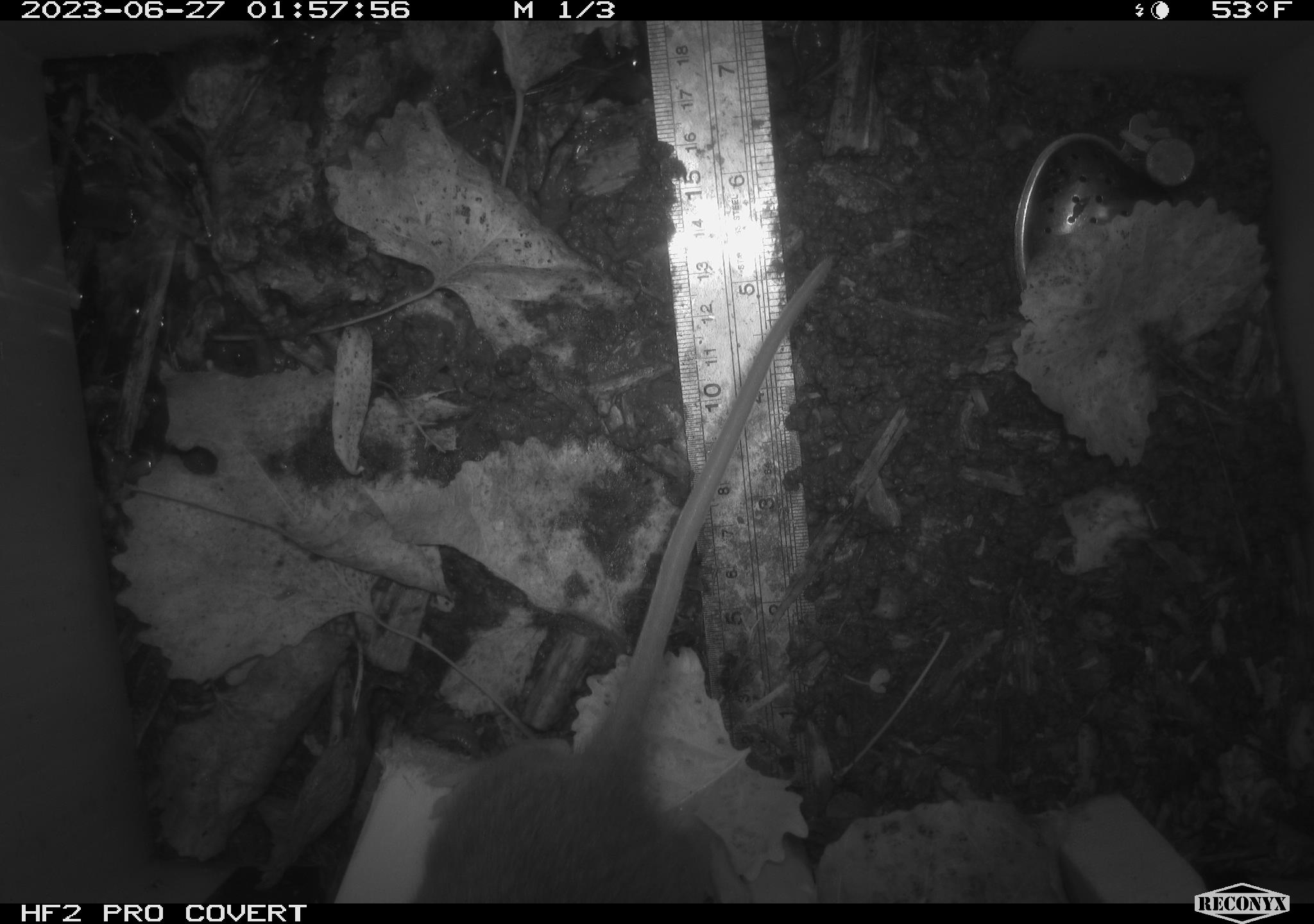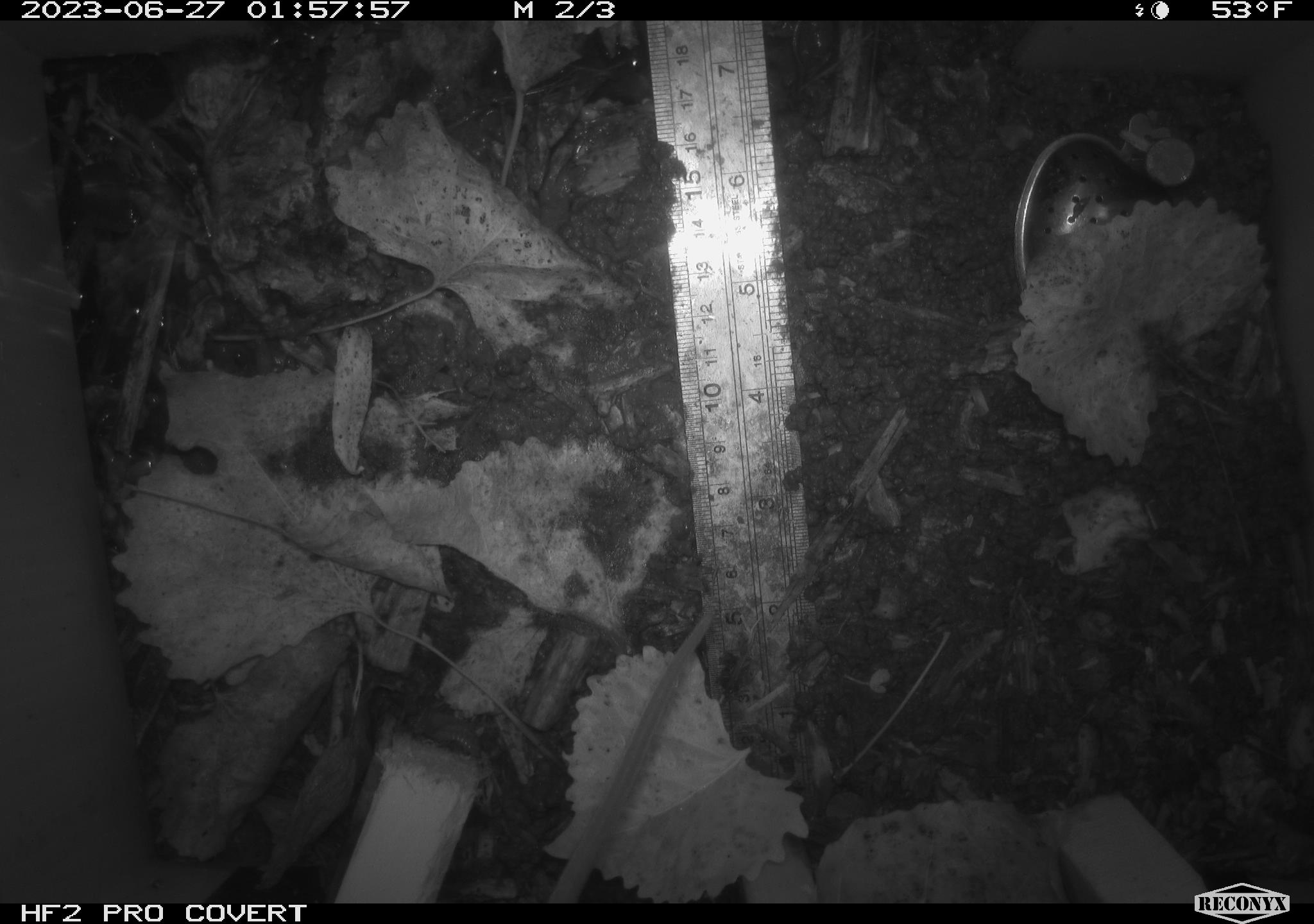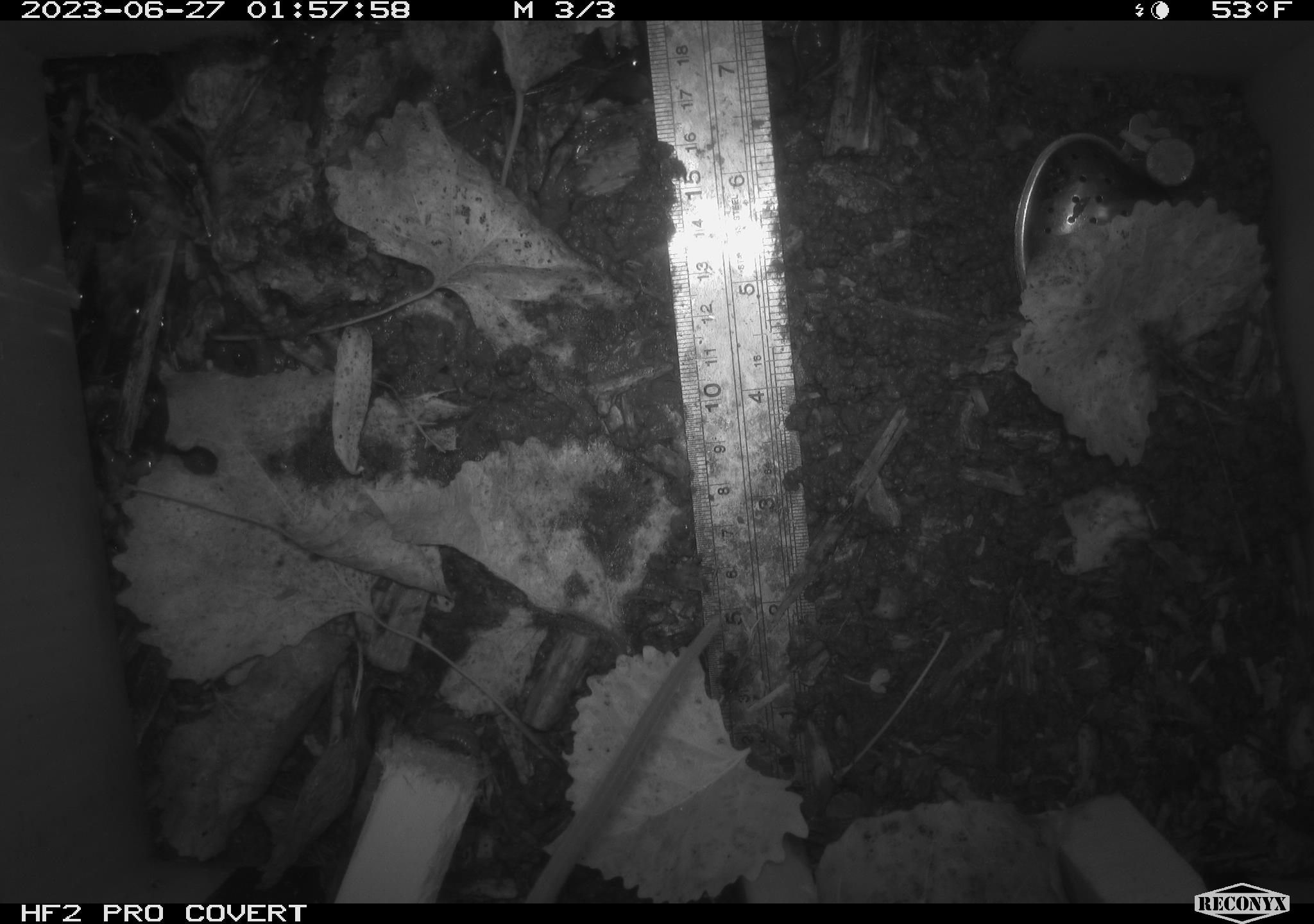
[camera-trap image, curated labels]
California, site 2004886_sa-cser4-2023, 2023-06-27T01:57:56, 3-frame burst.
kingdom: Animalia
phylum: Chordata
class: Mammalia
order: Rodentia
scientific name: Rodentia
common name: woodrat or rat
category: woodrat or rat species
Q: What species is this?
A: Woodrat or rat species (woodrat or rat) (Rodentia).